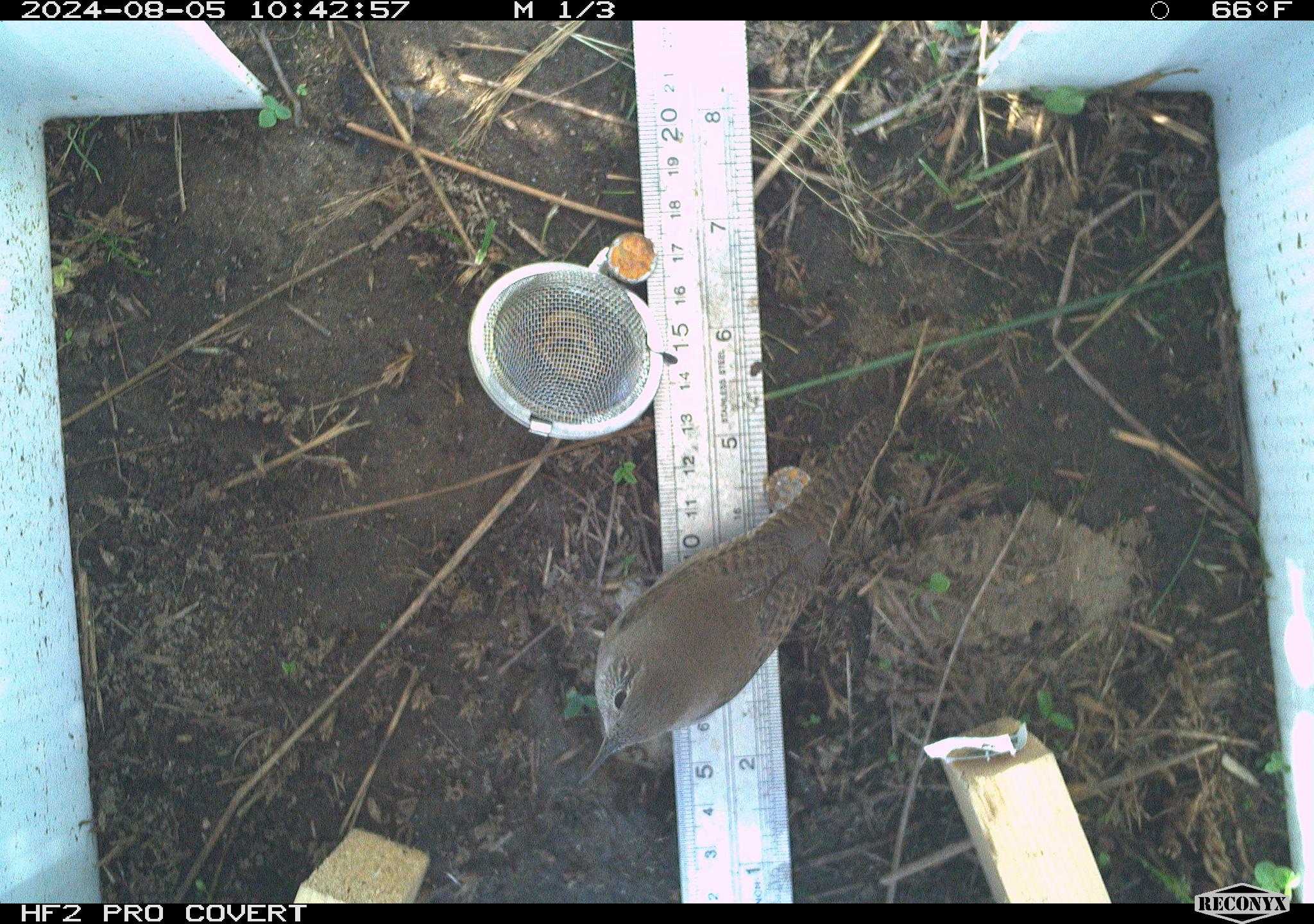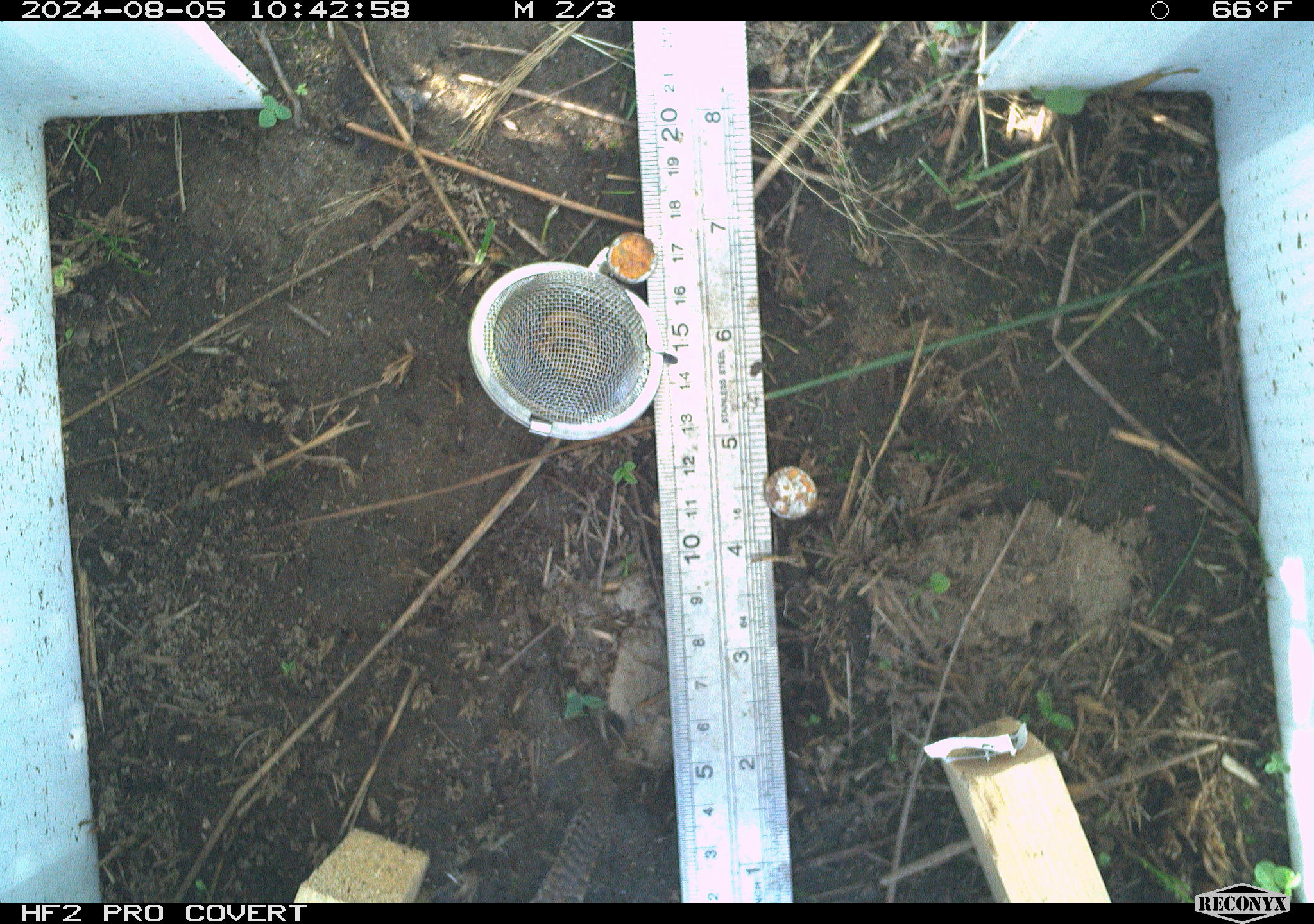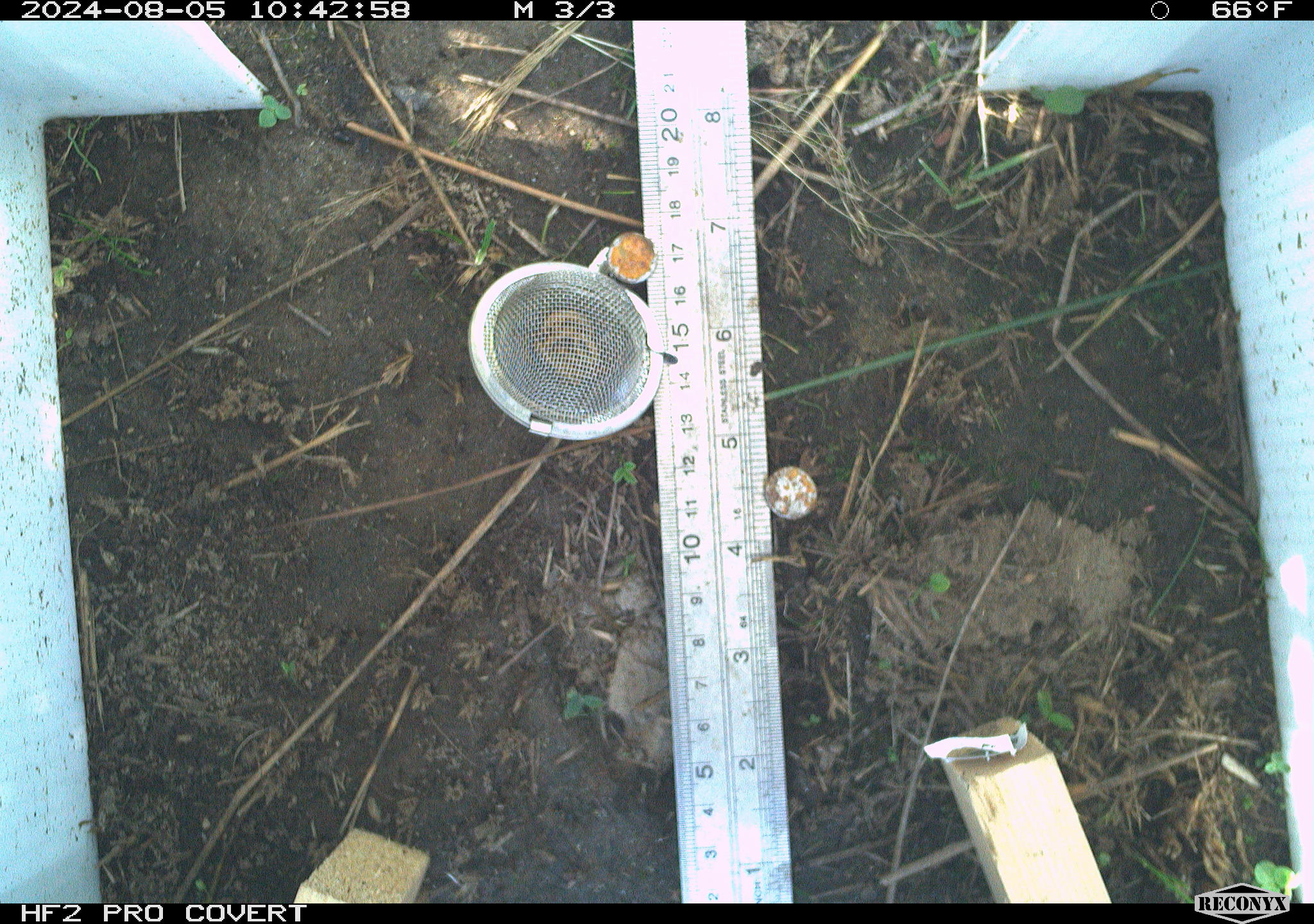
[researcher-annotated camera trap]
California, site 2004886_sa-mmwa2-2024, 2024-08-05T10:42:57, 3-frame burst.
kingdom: Animalia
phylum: Chordata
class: Aves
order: Passeriformes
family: Troglodytidae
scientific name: Troglodytidae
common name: wren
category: troglodytidae family